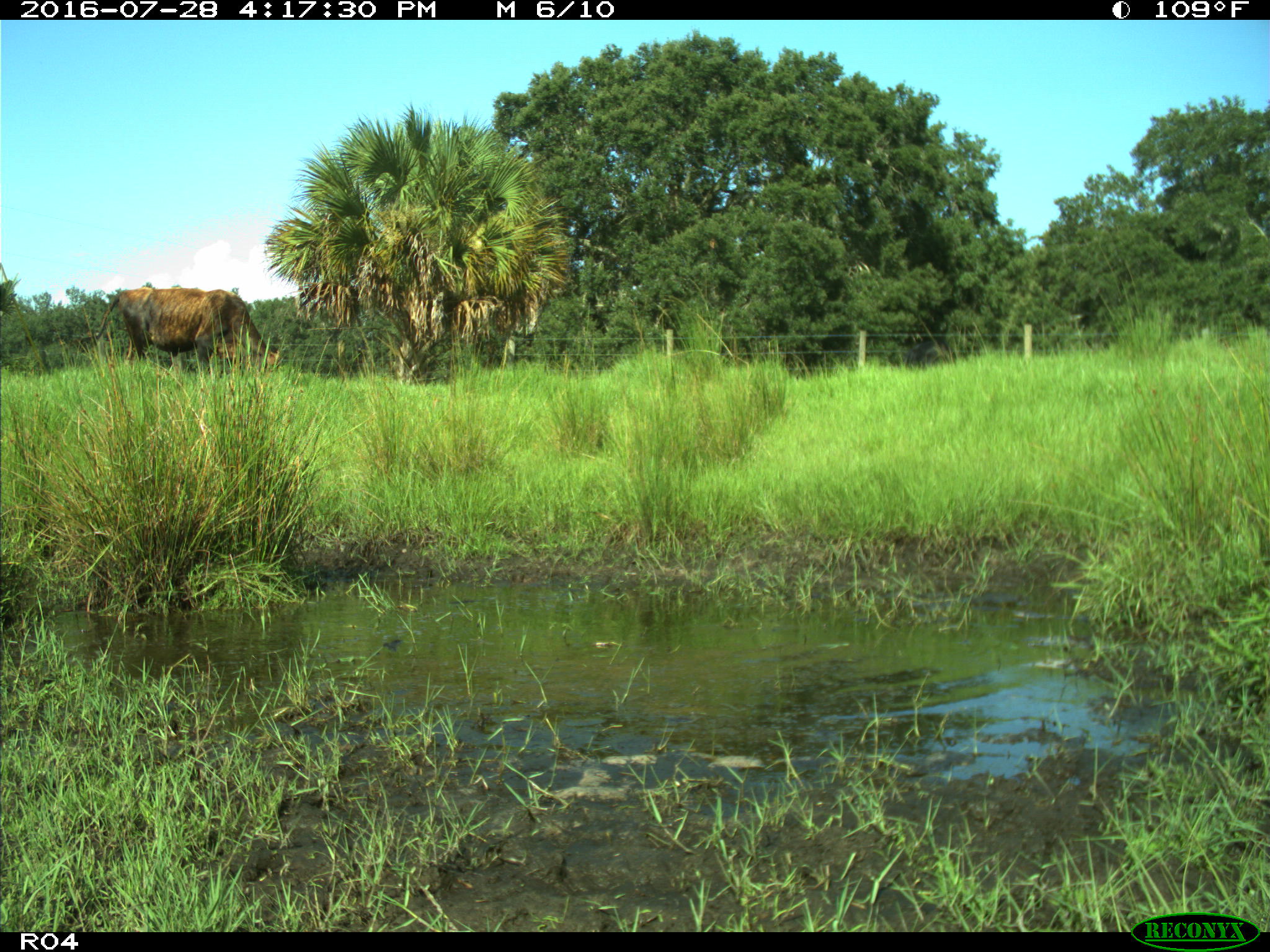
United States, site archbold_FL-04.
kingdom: Animalia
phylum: Chordata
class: Mammalia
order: Artiodactyla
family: Bovidae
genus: Bos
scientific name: Bos taurus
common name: domestic cow